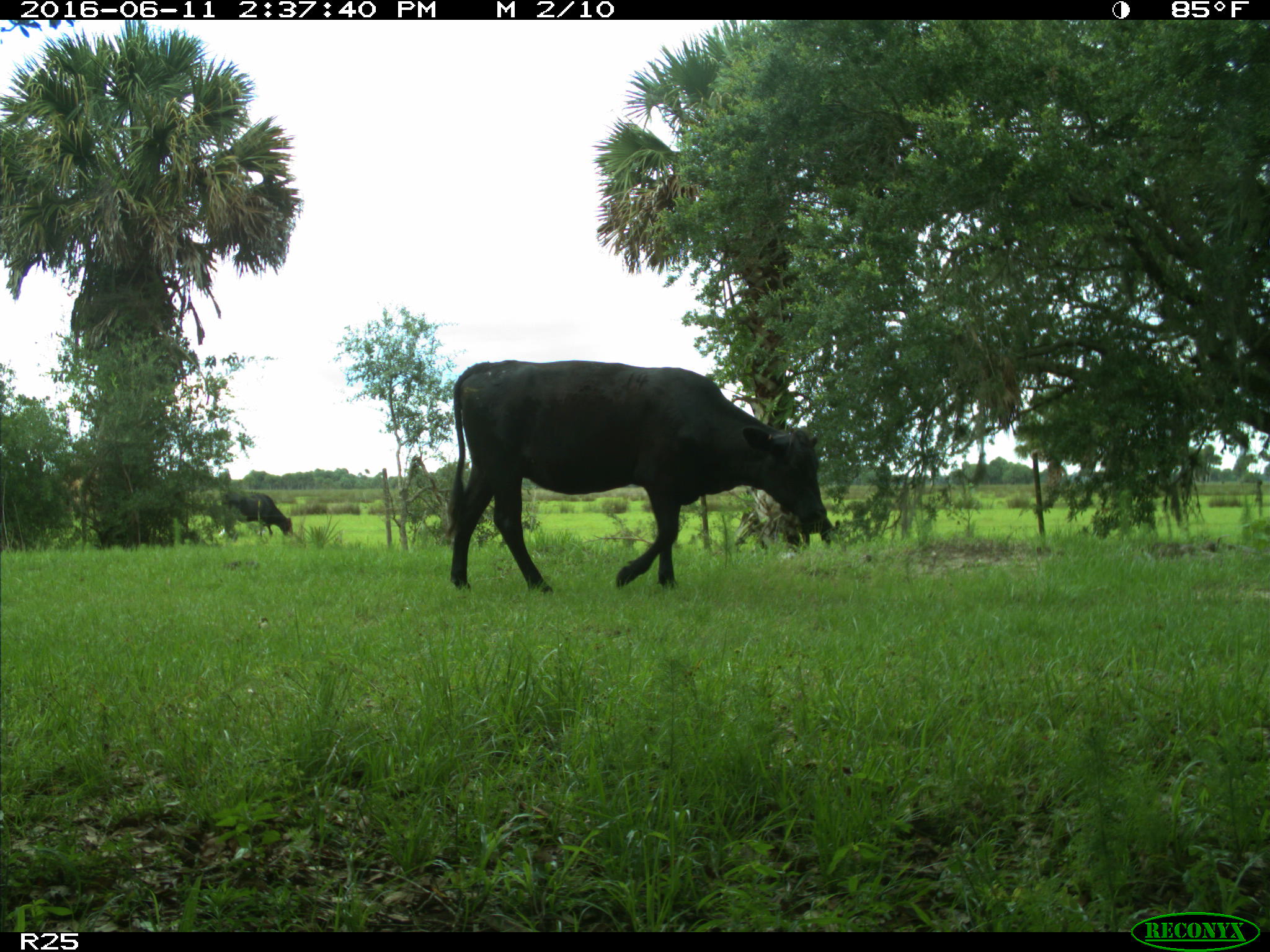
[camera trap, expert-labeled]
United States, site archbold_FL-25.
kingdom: Animalia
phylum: Chordata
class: Mammalia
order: Artiodactyla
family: Bovidae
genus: Bos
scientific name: Bos taurus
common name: domestic cow